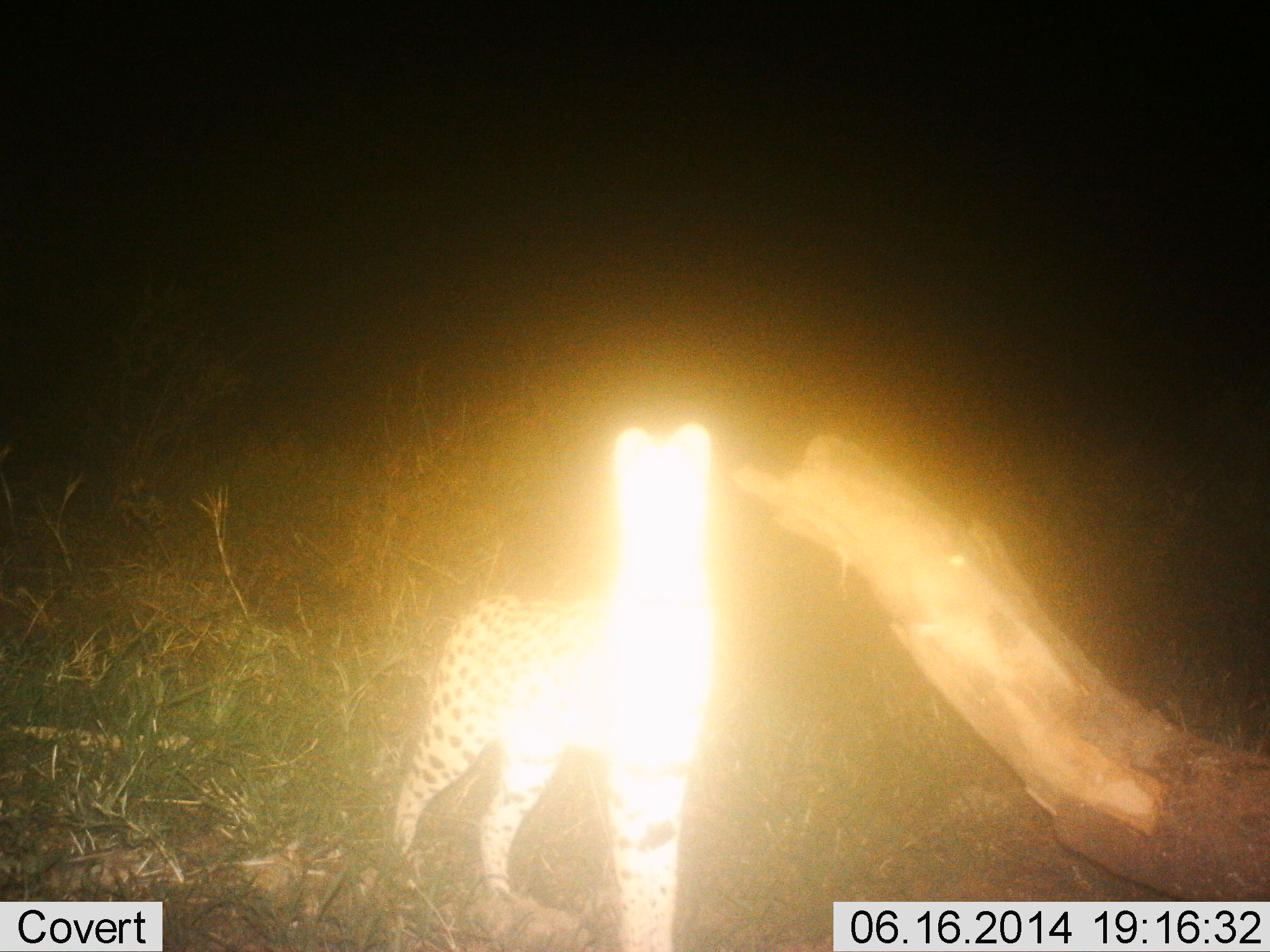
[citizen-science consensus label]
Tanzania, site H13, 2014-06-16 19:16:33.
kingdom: Animalia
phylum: Chordata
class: Mammalia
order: Carnivora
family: Felidae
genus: Leptailurus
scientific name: Leptailurus serval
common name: serval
Serval (Leptailurus serval), count 1. Behavior (volunteer vote fractions): standing 100%, resting 0%, moving 0%, interacting 0%. Young present (vote fraction): 0%. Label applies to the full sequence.